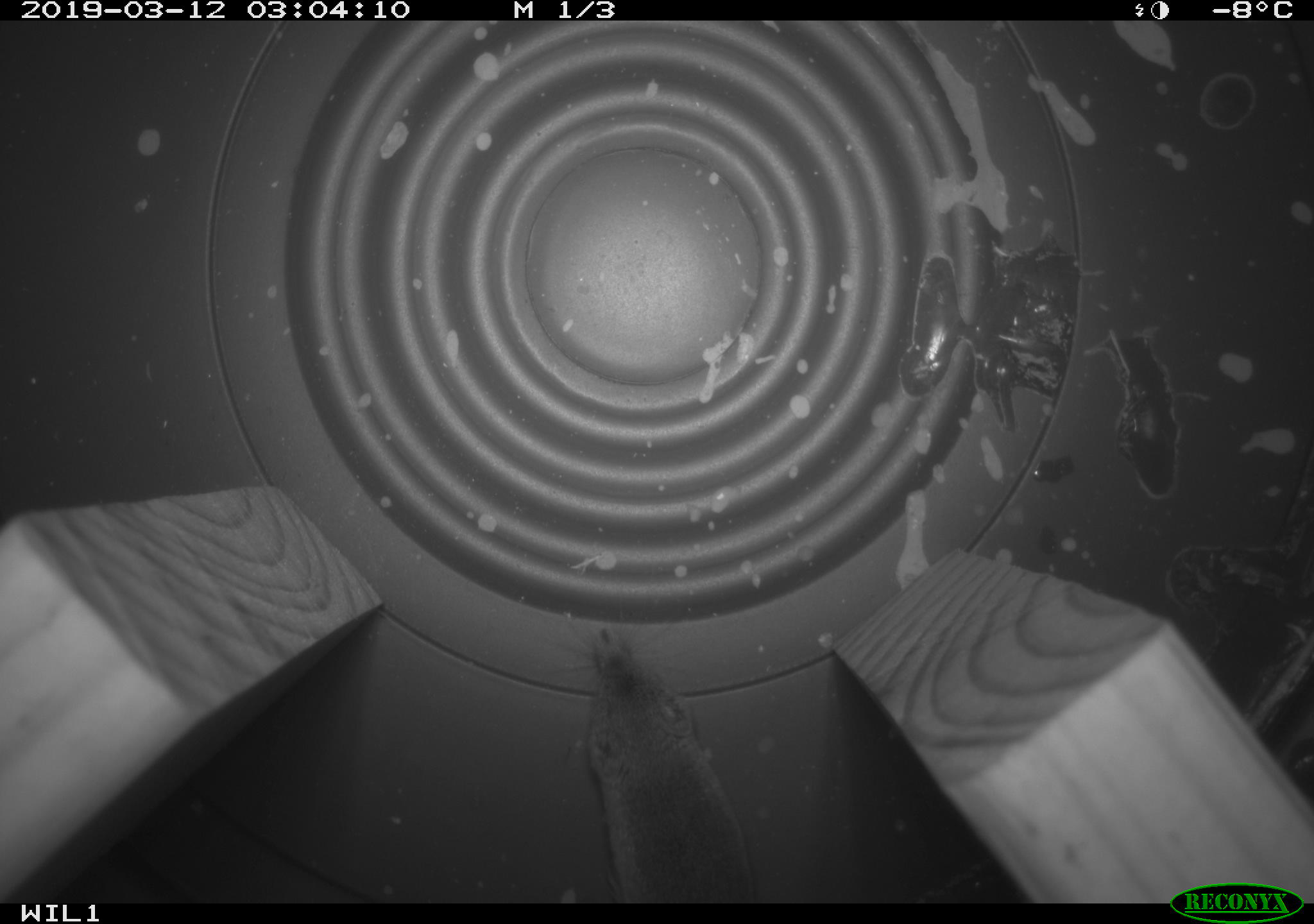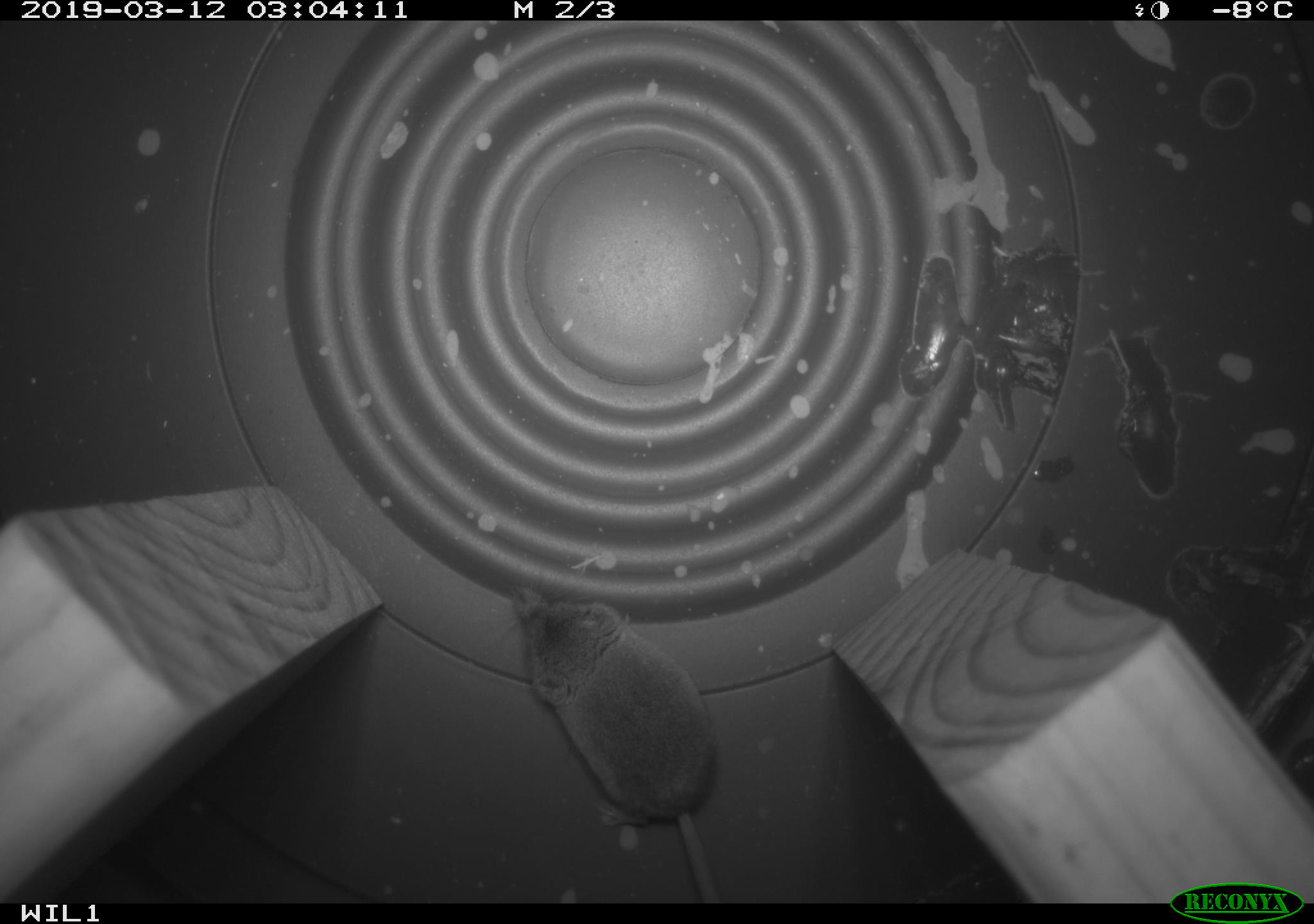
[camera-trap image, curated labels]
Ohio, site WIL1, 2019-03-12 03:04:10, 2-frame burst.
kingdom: Animalia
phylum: Chordata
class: Mammalia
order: Eulipotyphla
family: Soricidae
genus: Sorex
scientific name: Sorex cinereus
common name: masked shrew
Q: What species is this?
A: Masked shrew (Sorex cinereus).